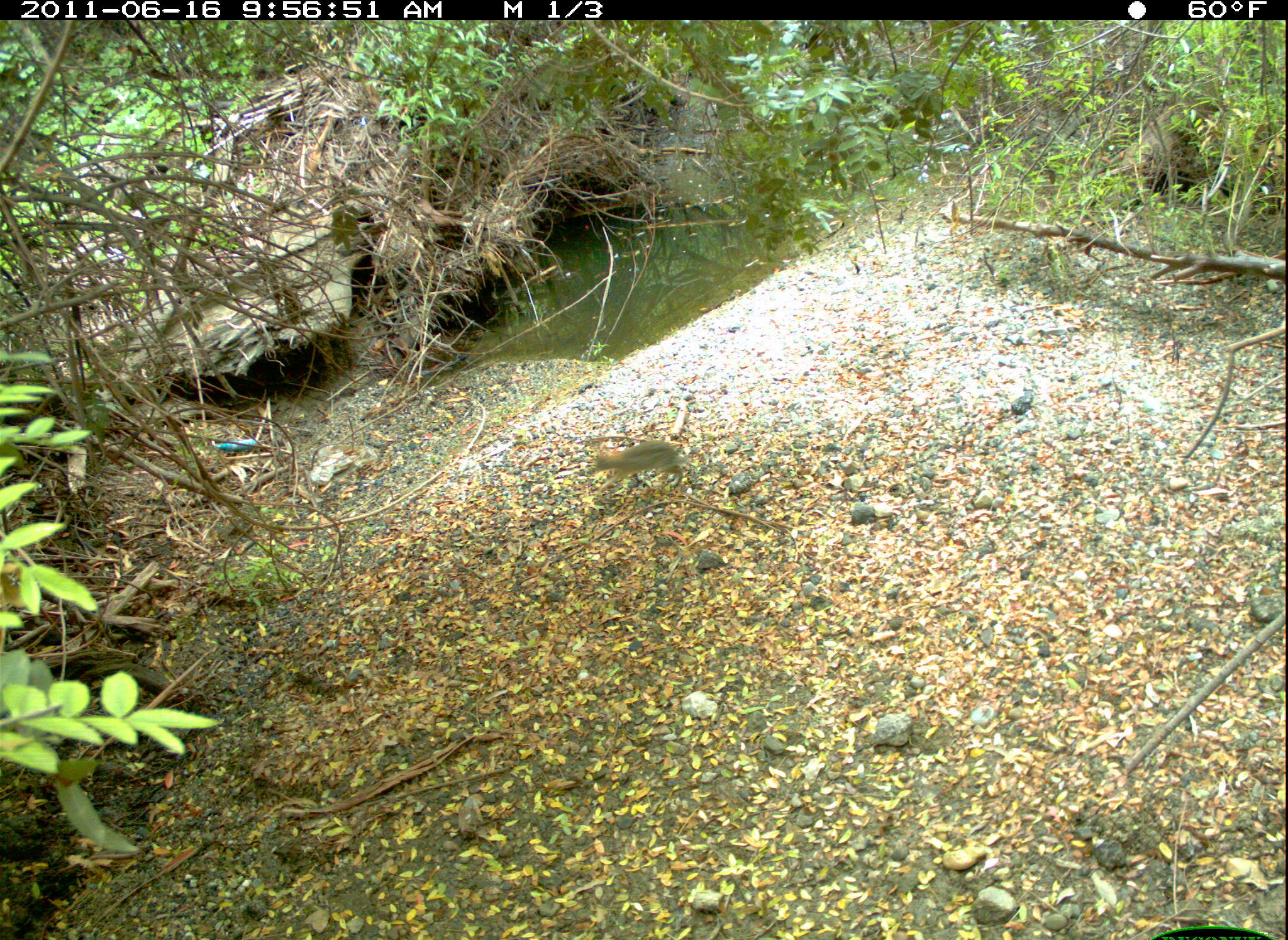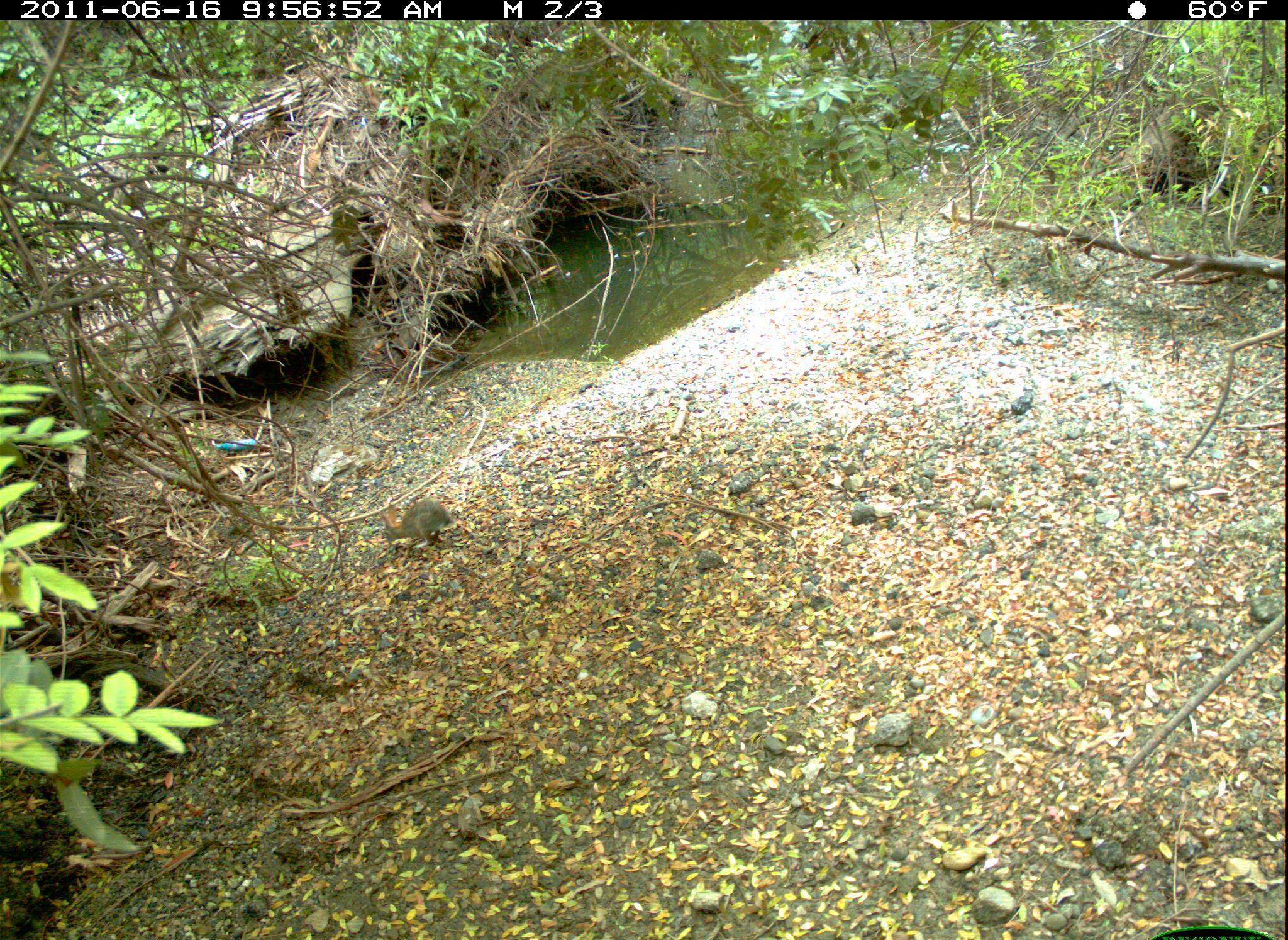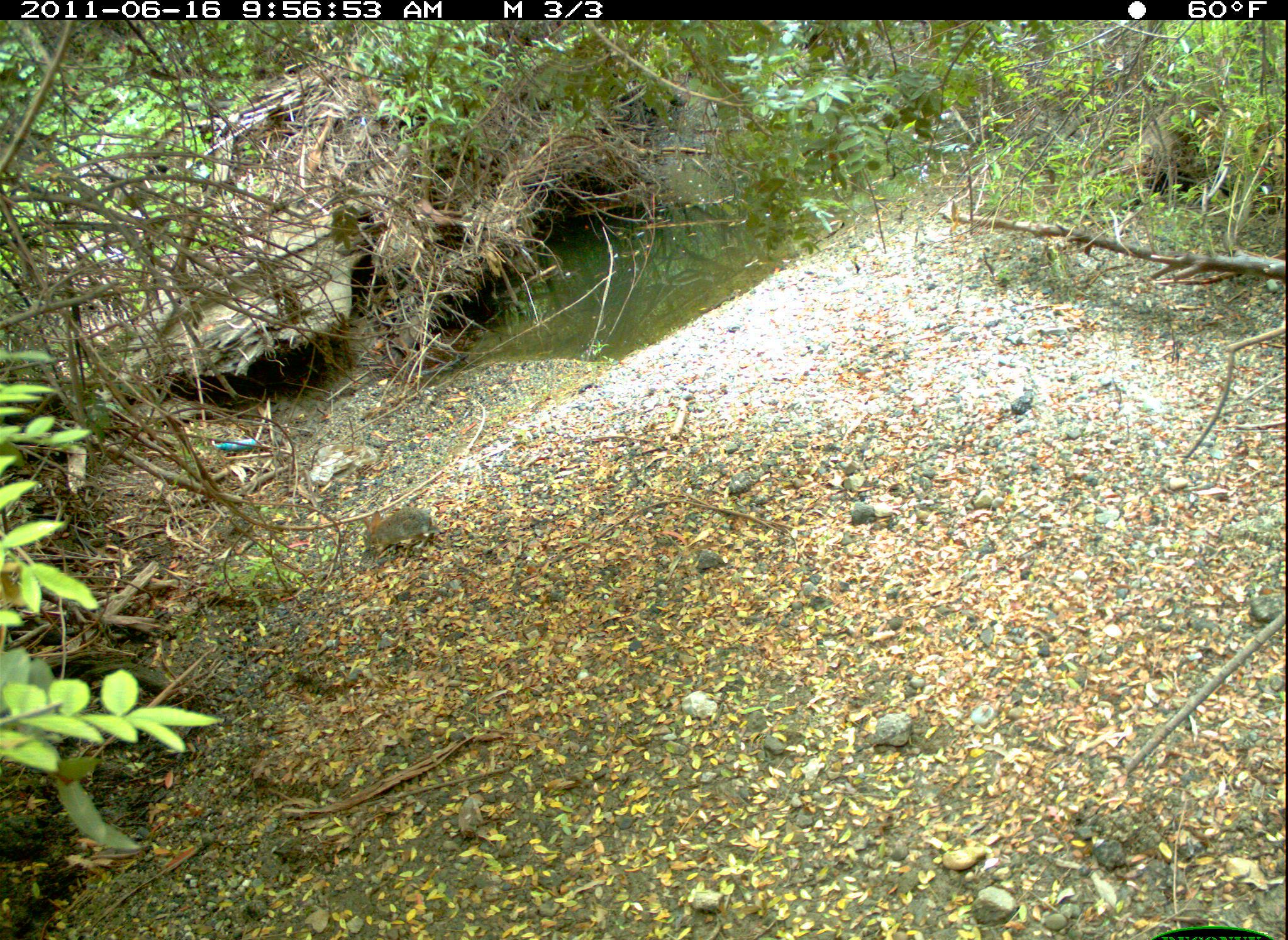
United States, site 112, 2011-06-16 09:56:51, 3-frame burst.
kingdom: Animalia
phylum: Chordata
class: Mammalia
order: Lagomorpha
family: Leporidae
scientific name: Leporidae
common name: rabbits and hares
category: rabbit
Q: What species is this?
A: Rabbit (rabbits and hares) (Leporidae).